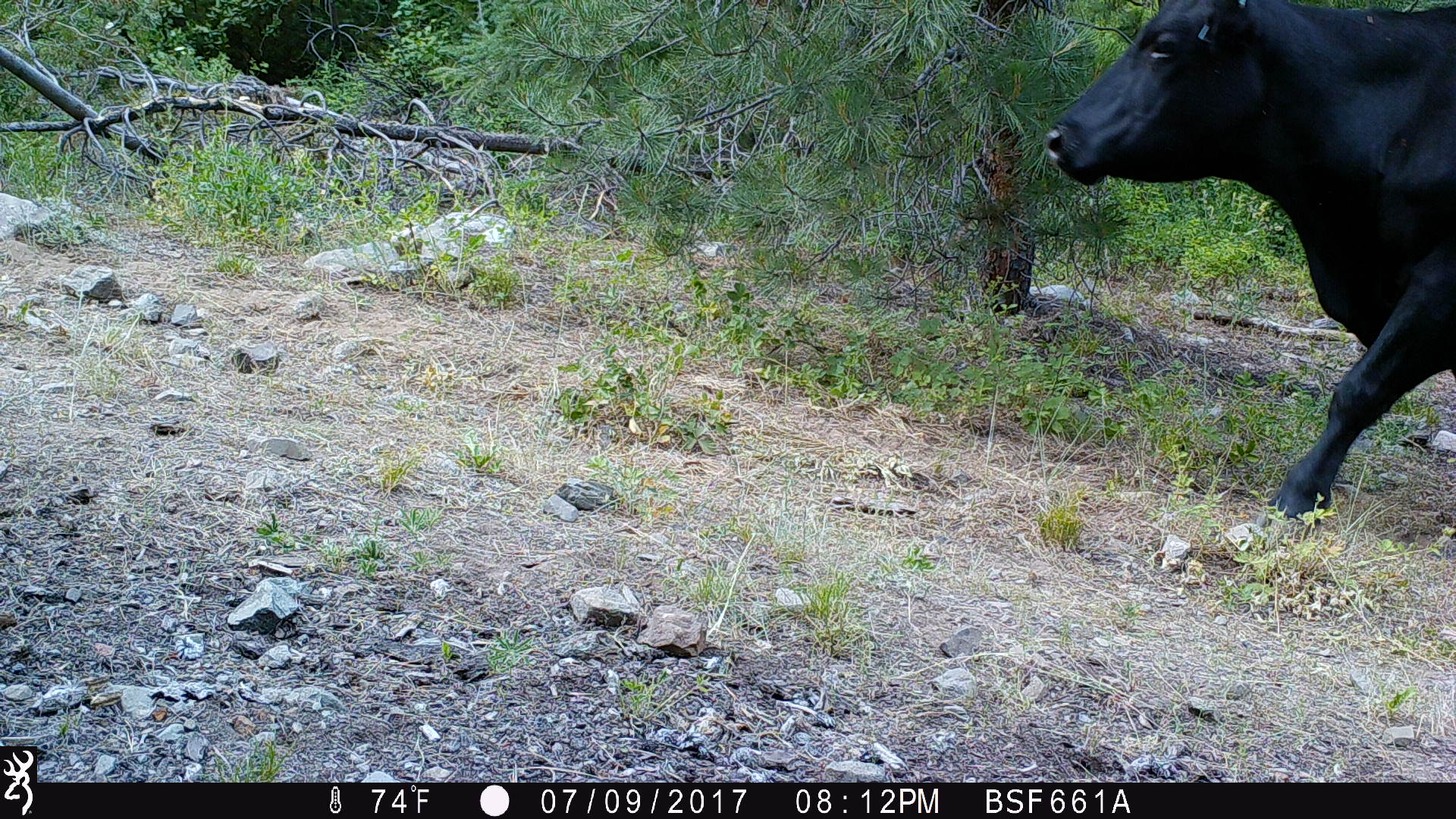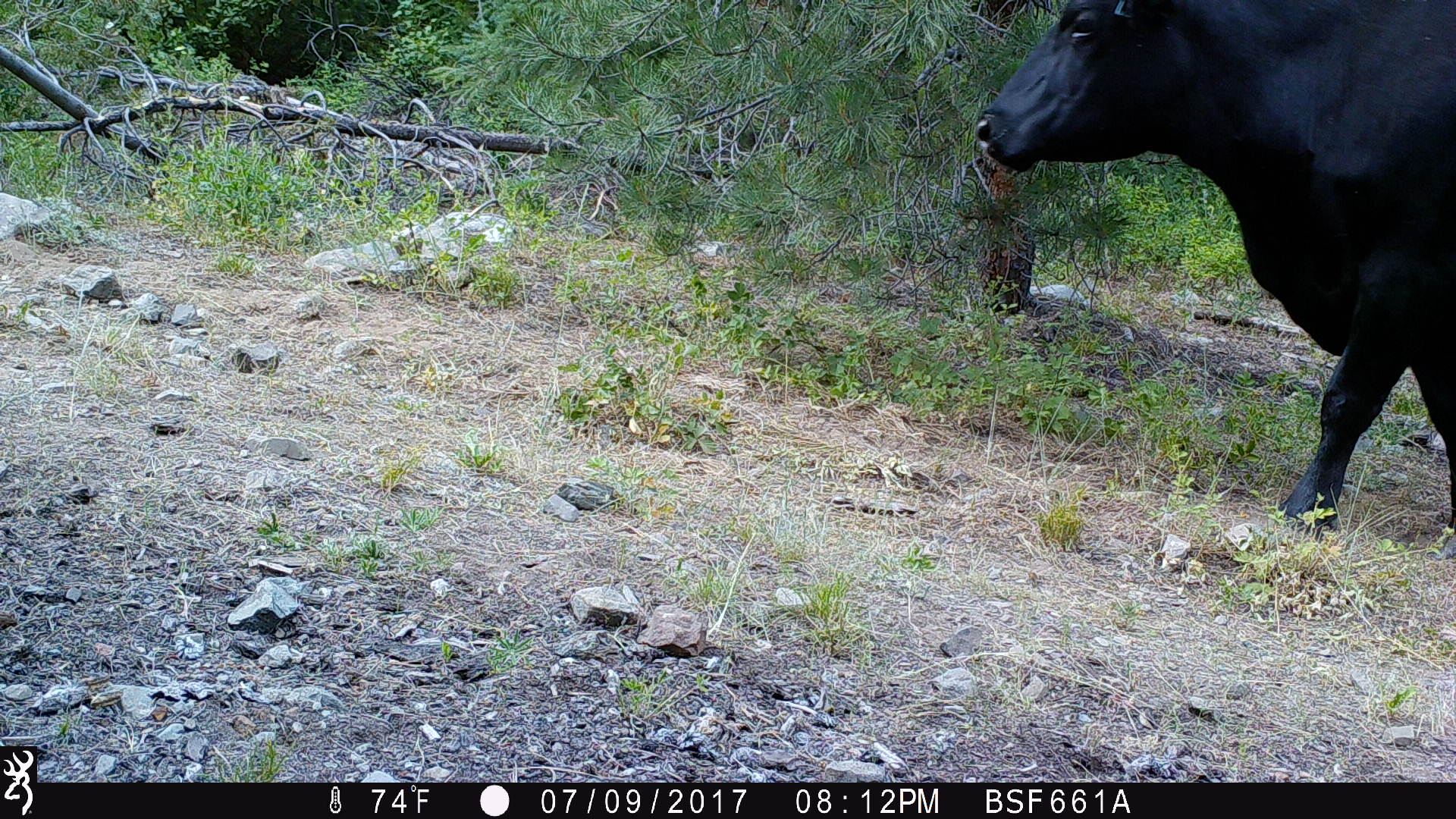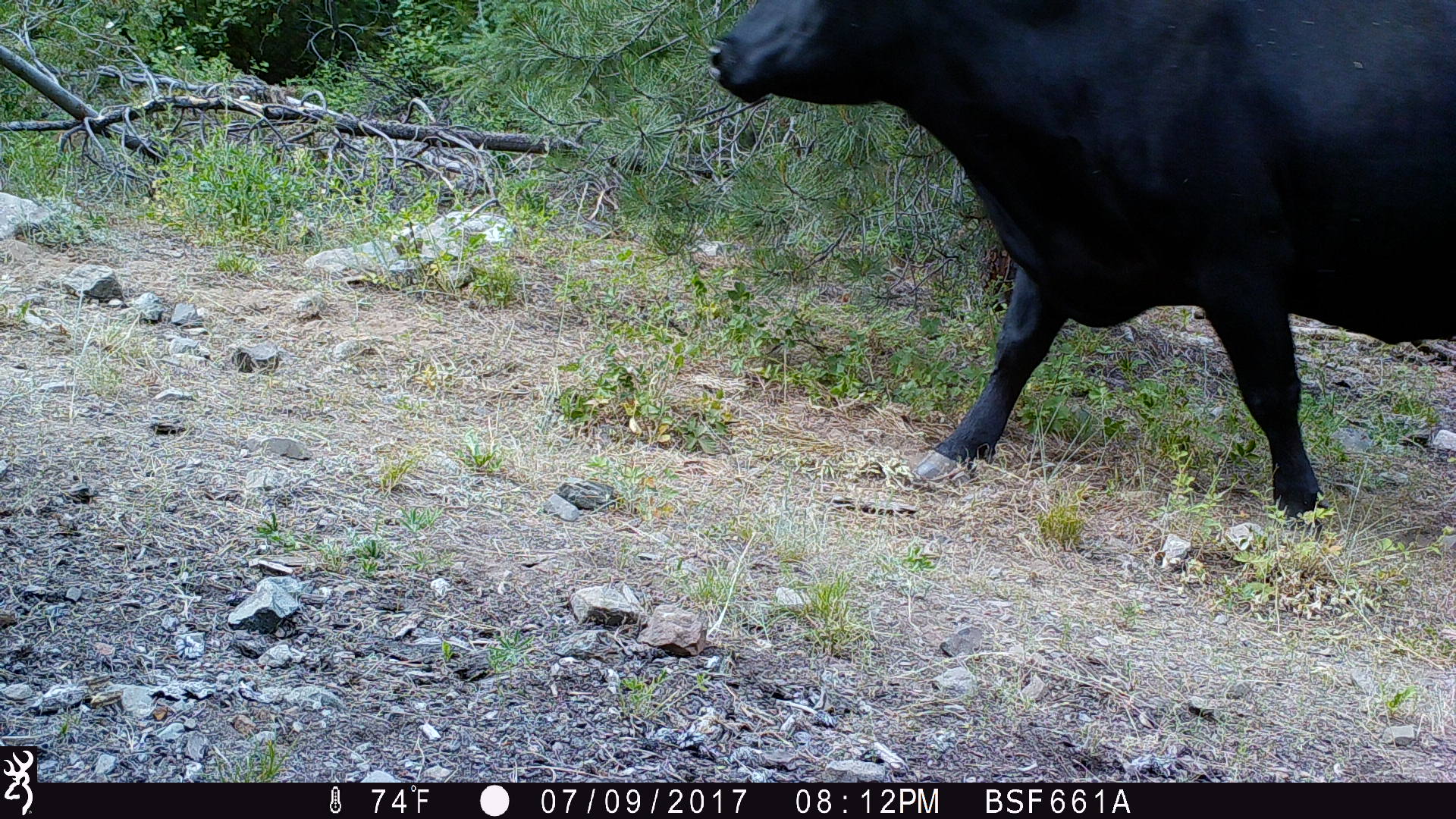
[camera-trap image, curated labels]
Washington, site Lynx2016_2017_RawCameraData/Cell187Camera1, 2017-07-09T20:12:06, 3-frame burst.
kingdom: Animalia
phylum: Chordata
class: Mammalia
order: Artiodactyla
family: Bovidae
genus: Bos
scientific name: Bos taurus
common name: domestic cattle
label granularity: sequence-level